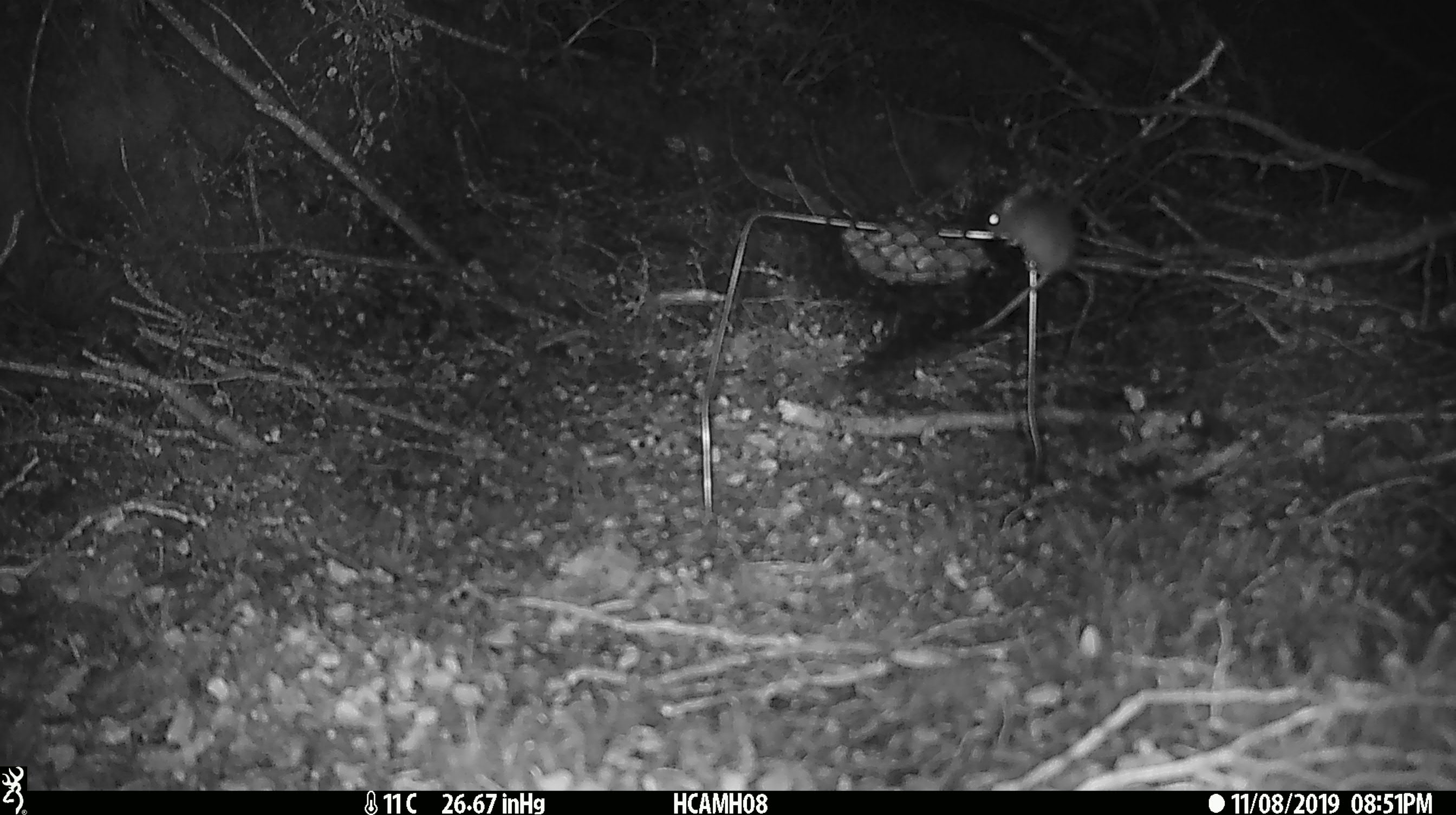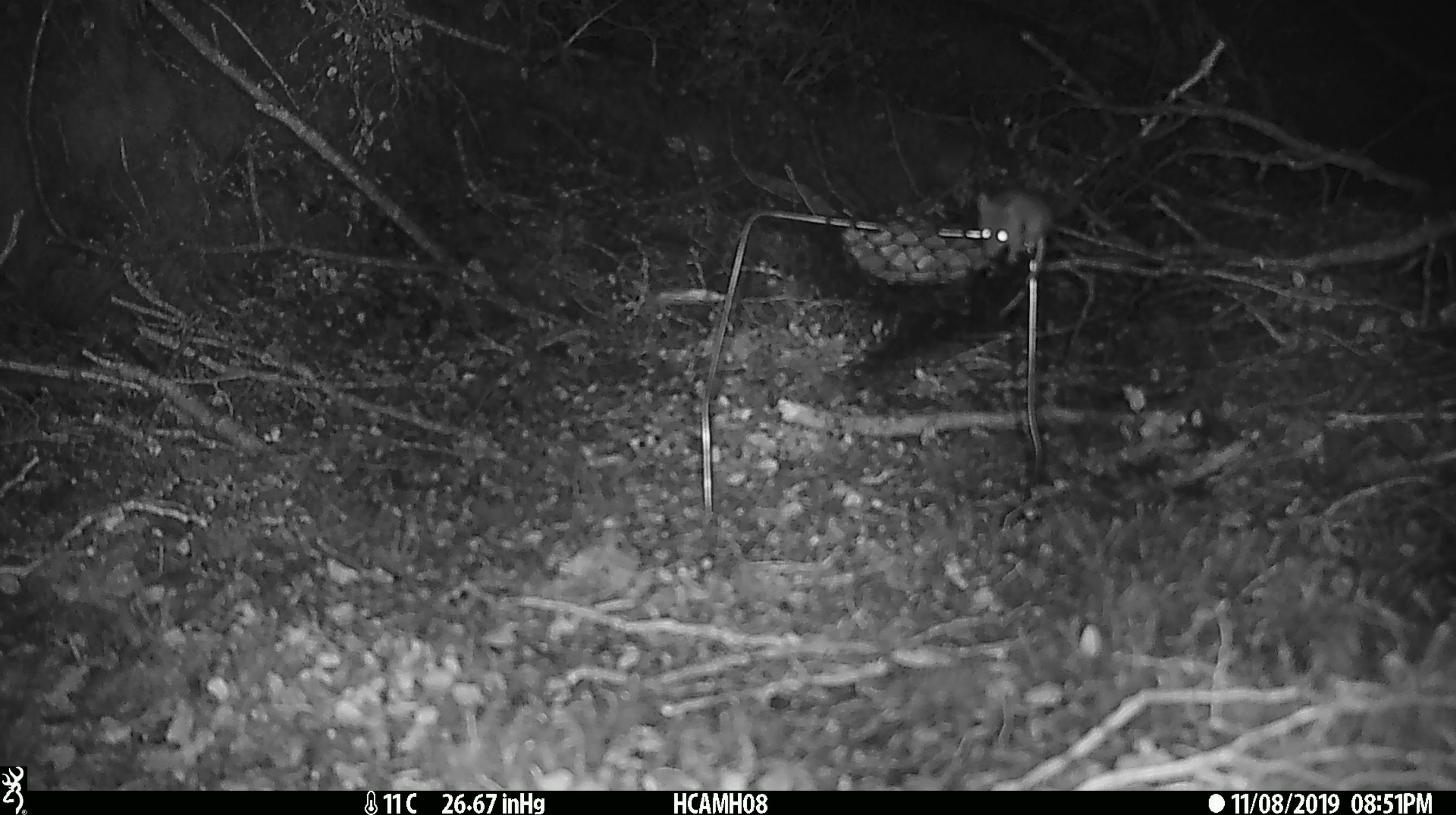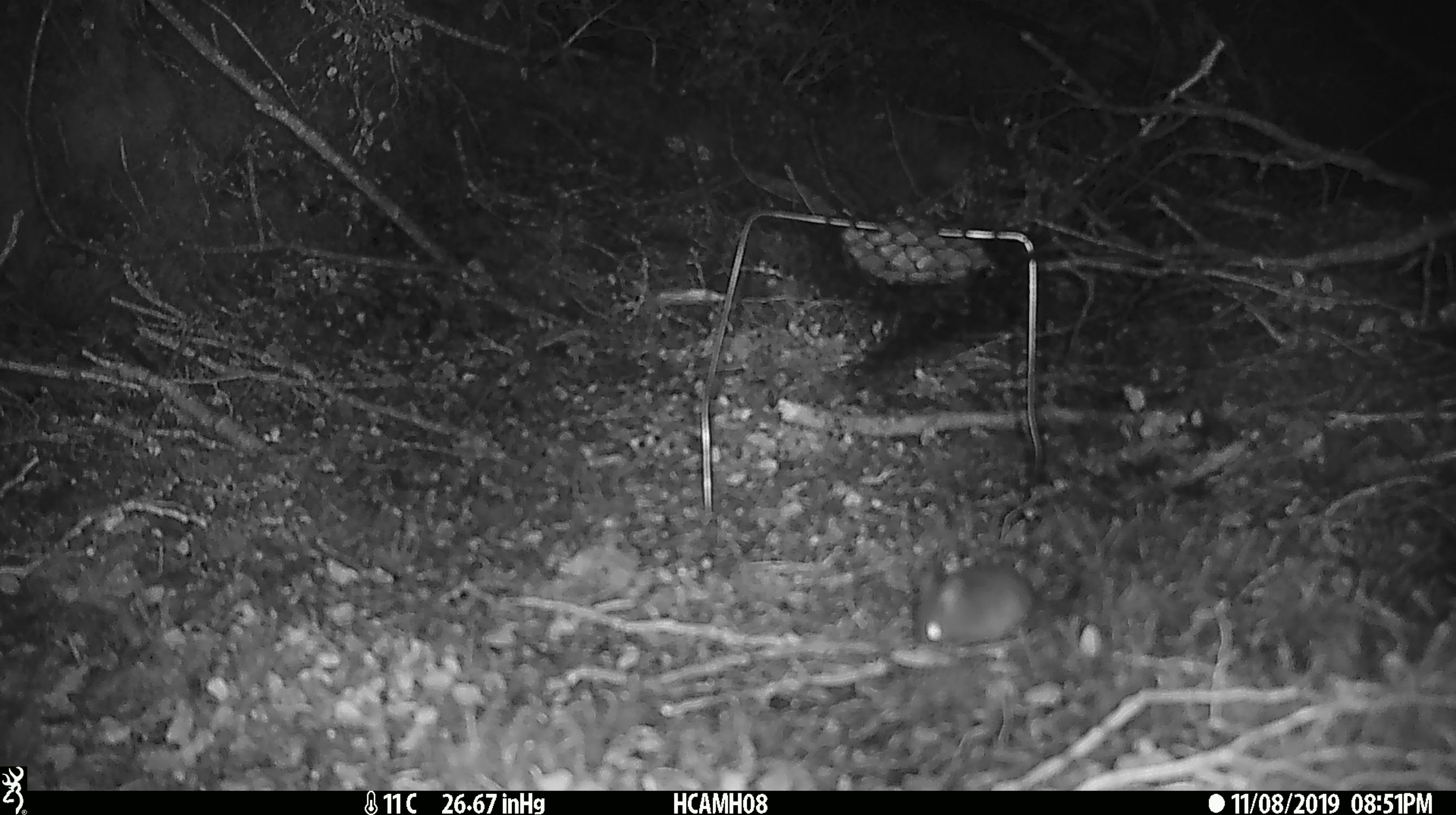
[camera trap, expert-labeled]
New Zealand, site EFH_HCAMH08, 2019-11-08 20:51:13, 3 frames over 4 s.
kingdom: Animalia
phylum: Chordata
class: Mammalia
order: Rodentia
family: Muridae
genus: Mus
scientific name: Mus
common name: mouse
Mouse (Mus).